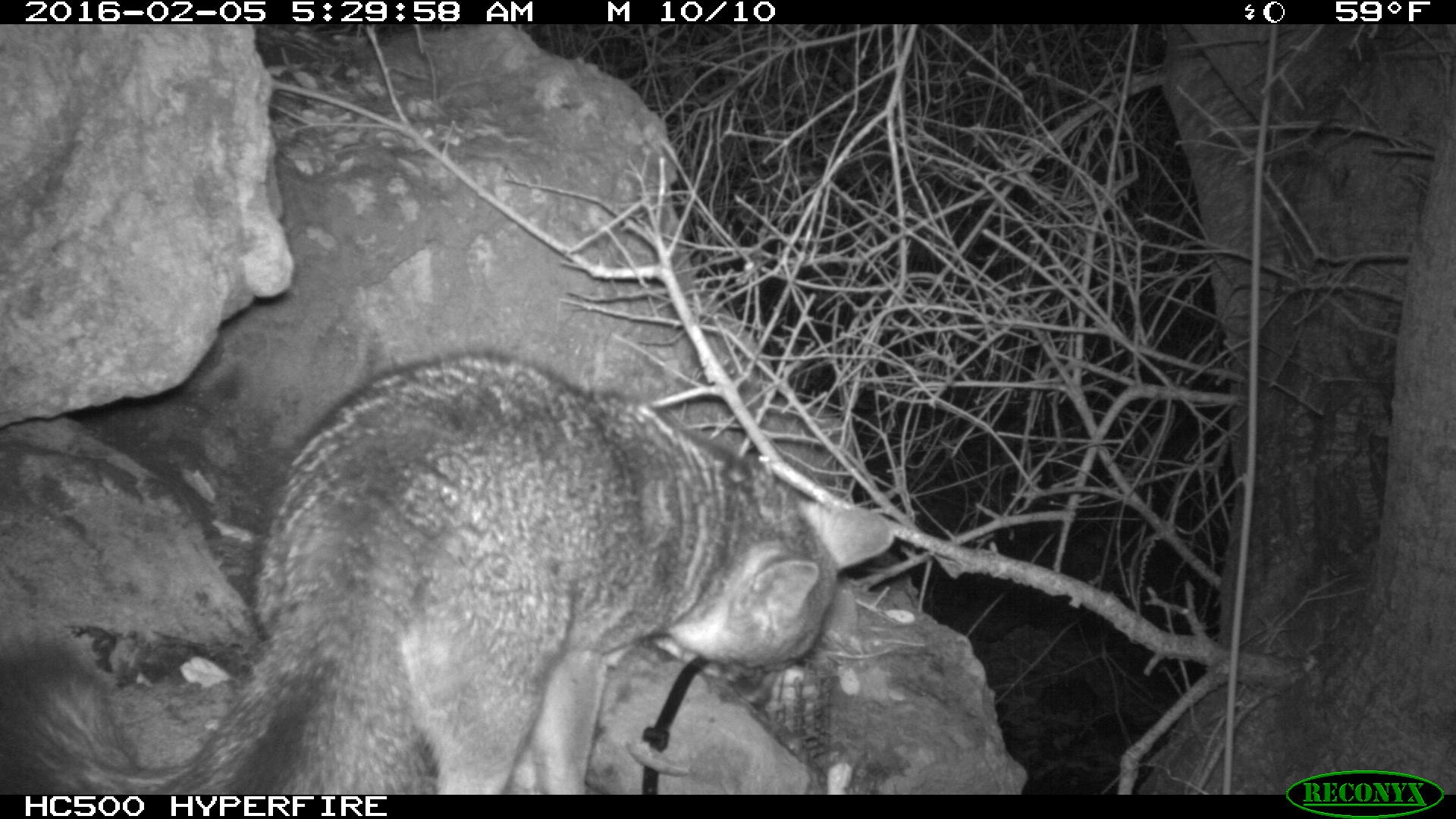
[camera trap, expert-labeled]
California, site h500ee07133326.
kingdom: Animalia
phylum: Chordata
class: Mammalia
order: Carnivora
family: Canidae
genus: Urocyon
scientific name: Urocyon littoralis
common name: island fox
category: fox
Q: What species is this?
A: Fox (island fox) (Urocyon littoralis).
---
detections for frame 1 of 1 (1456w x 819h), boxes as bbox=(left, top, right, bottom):
fox: bbox=(0, 349, 896, 793)